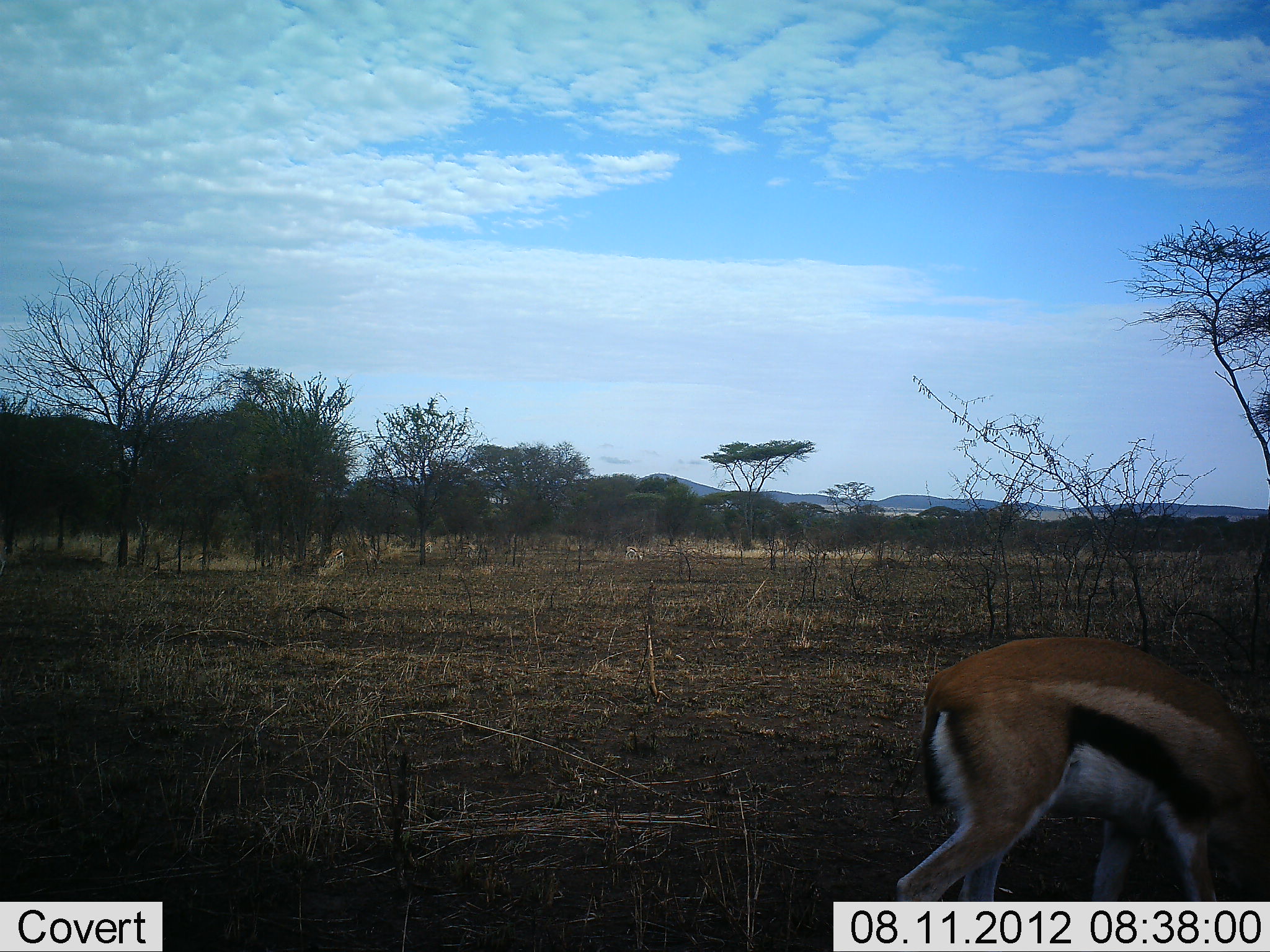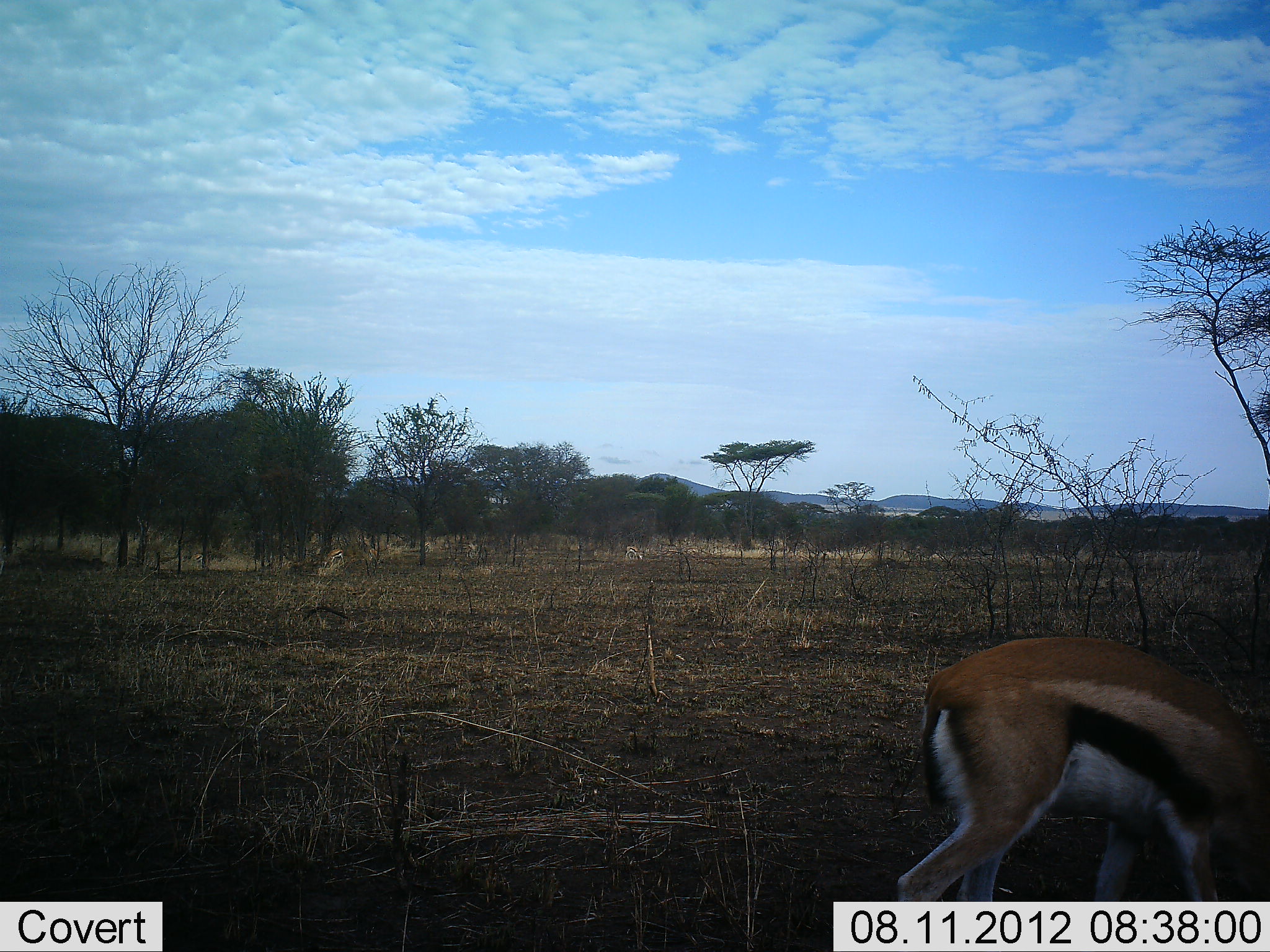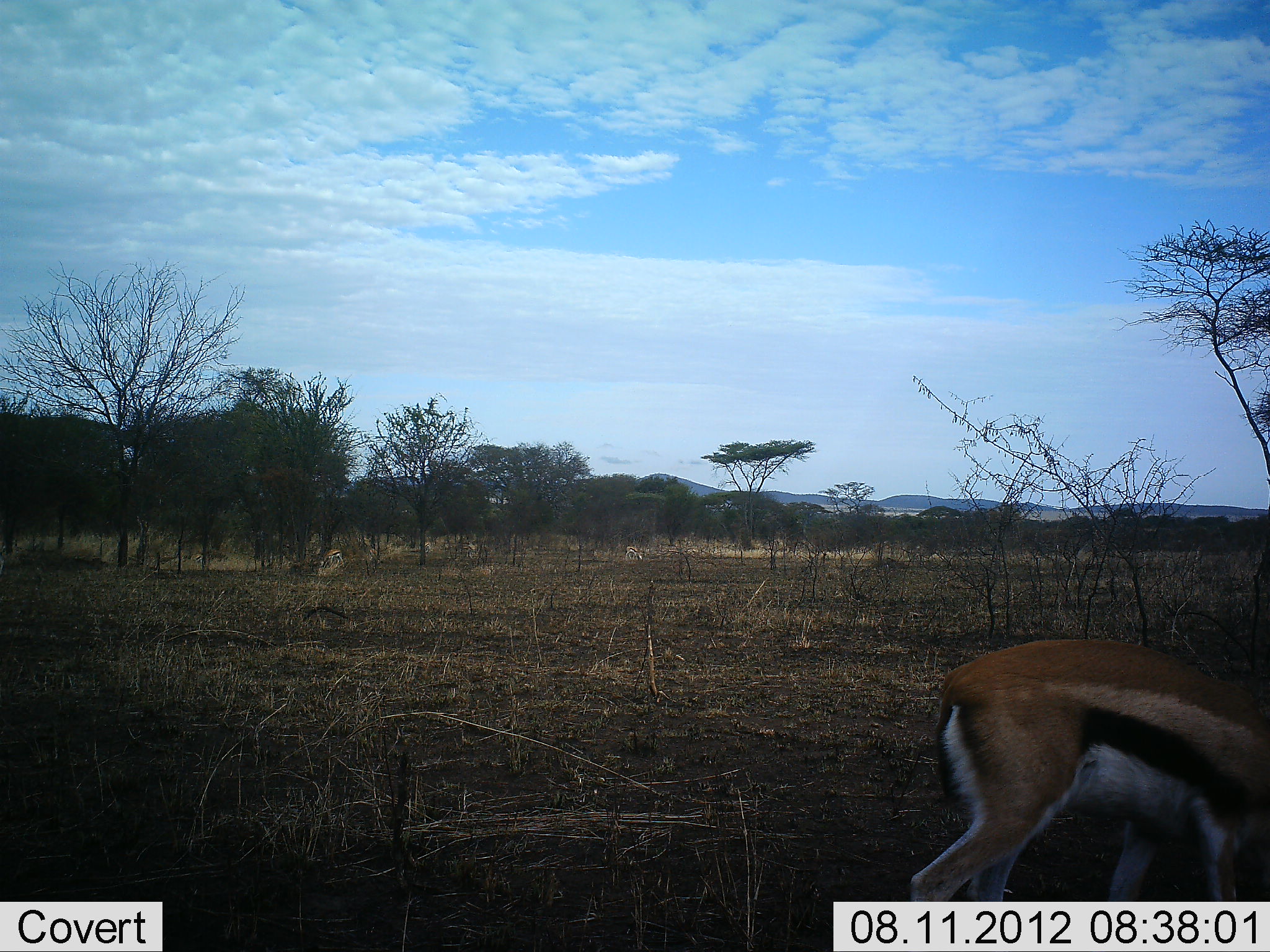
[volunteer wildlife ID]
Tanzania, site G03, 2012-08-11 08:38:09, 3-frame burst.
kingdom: Animalia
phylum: Chordata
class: Mammalia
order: Artiodactyla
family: Bovidae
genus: Eudorcas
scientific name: Eudorcas thomsonii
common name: thomson's gazelle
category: gazellethomsons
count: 1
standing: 30%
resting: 0%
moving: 10%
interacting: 0%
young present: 0%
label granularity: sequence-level